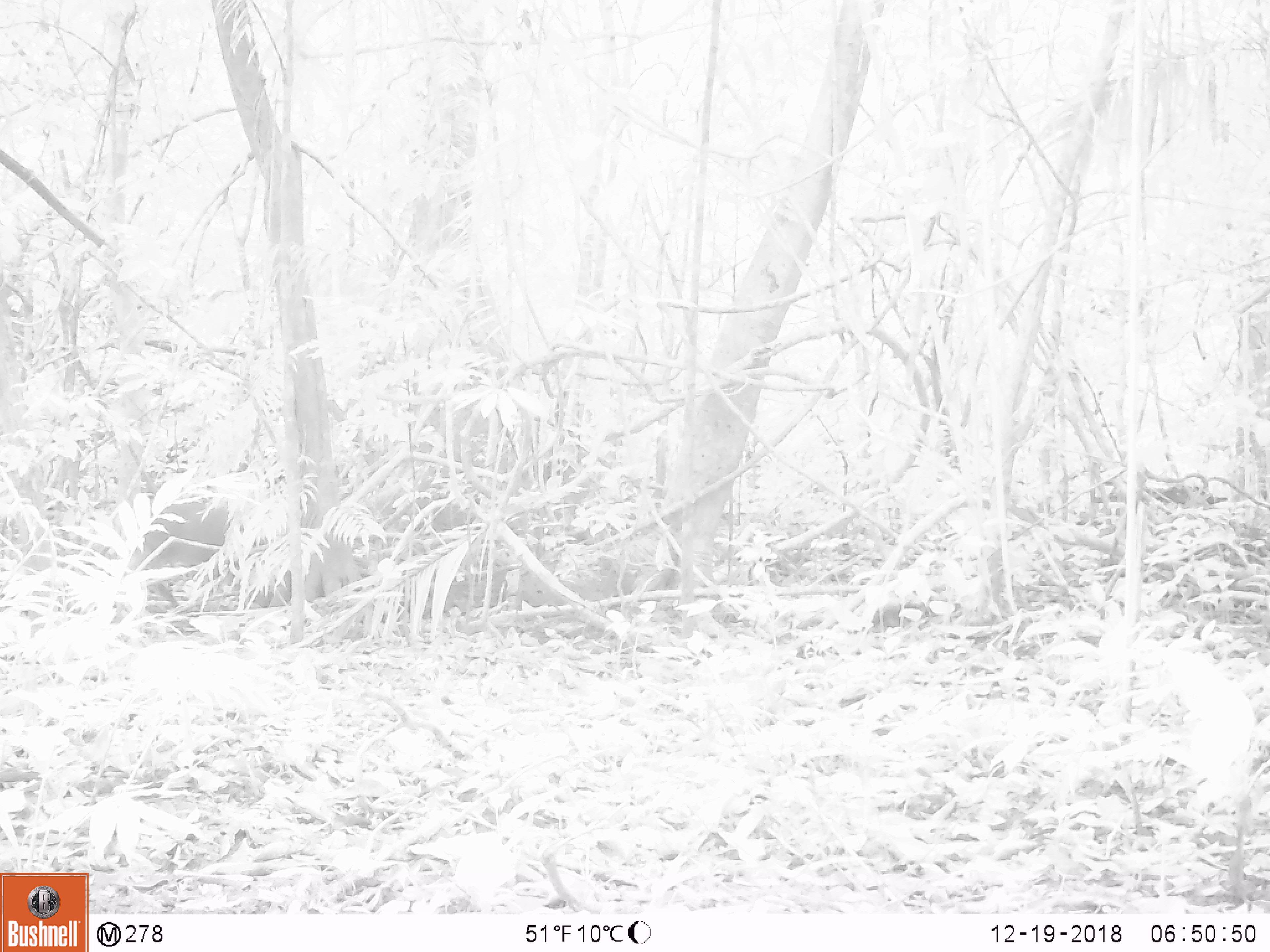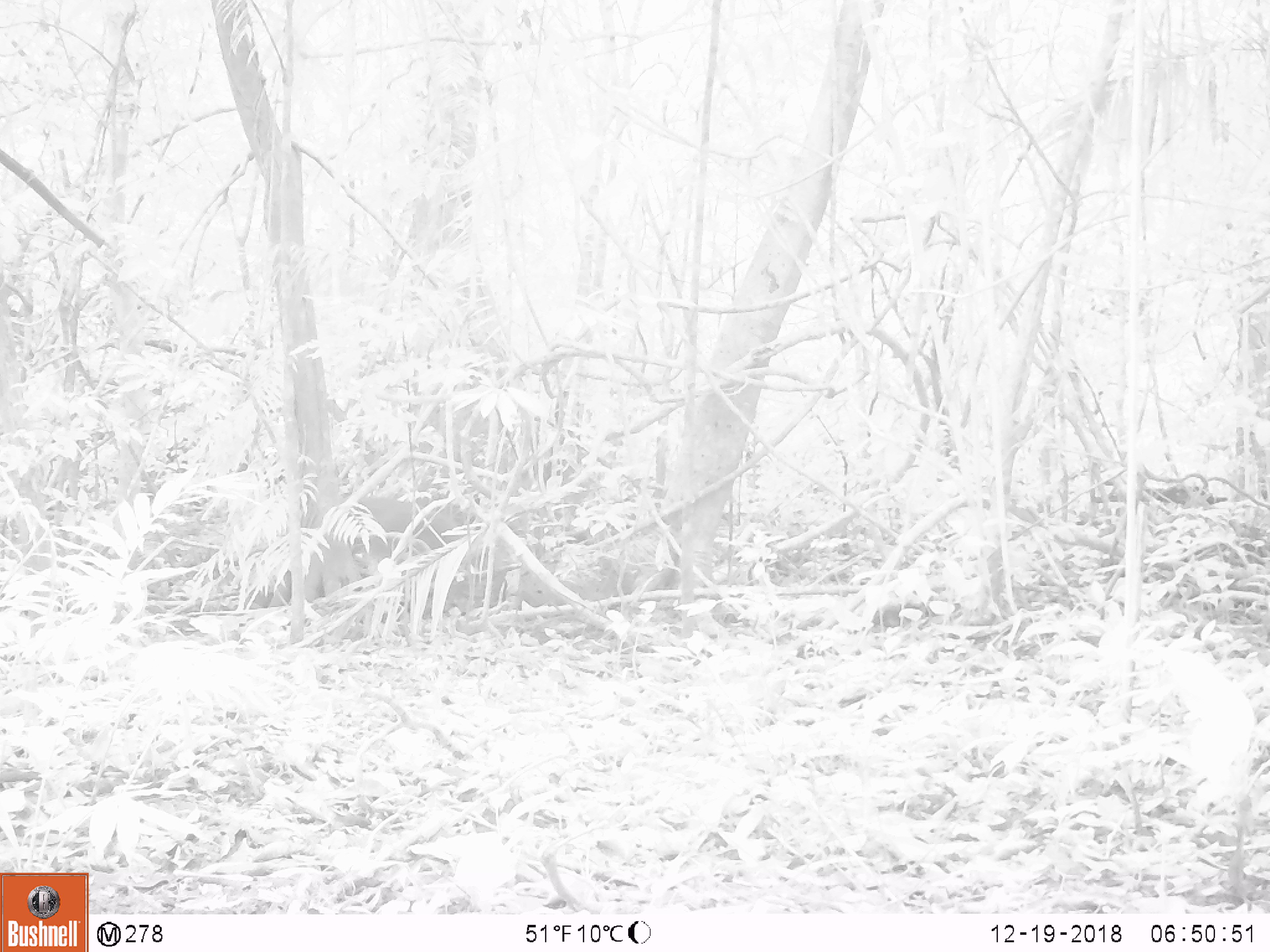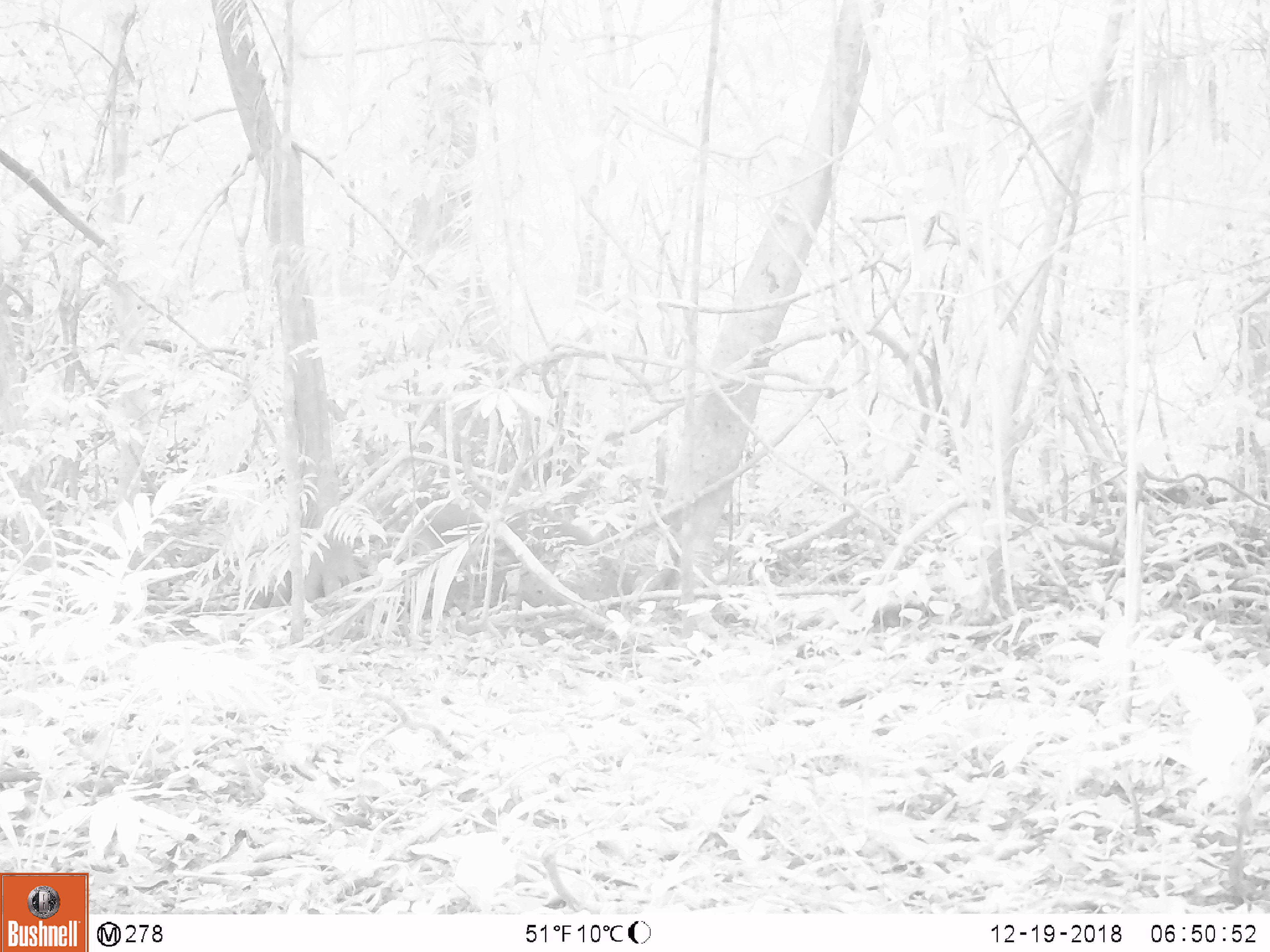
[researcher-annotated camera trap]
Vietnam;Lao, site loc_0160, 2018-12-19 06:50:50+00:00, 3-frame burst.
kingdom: Animalia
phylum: Chordata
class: Mammalia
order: Artiodactyla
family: Cervidae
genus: Muntiacus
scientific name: Muntiacus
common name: muntjacs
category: unidentified muntjac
Unidentified muntjac (muntjacs) (Muntiacus). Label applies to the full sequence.